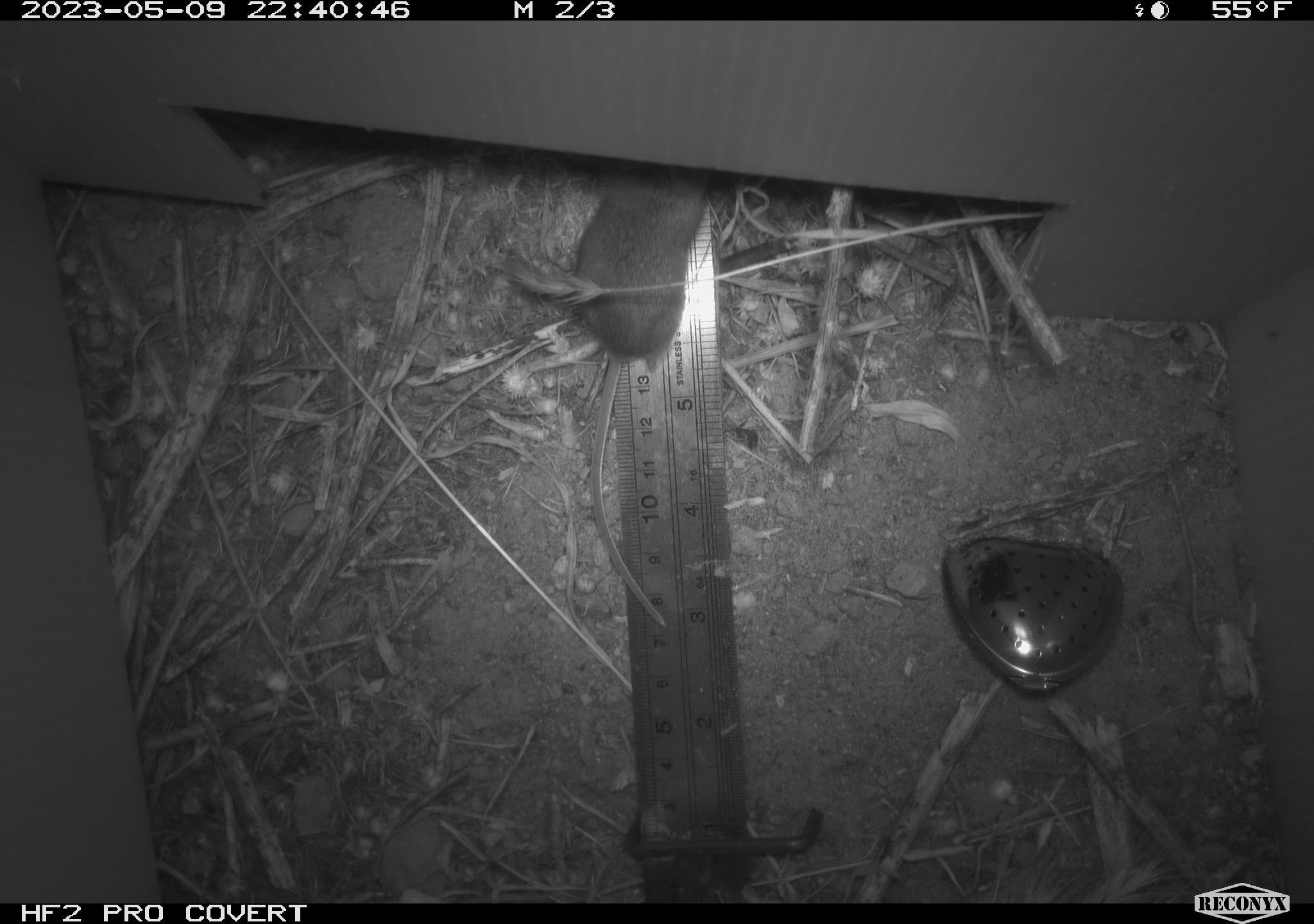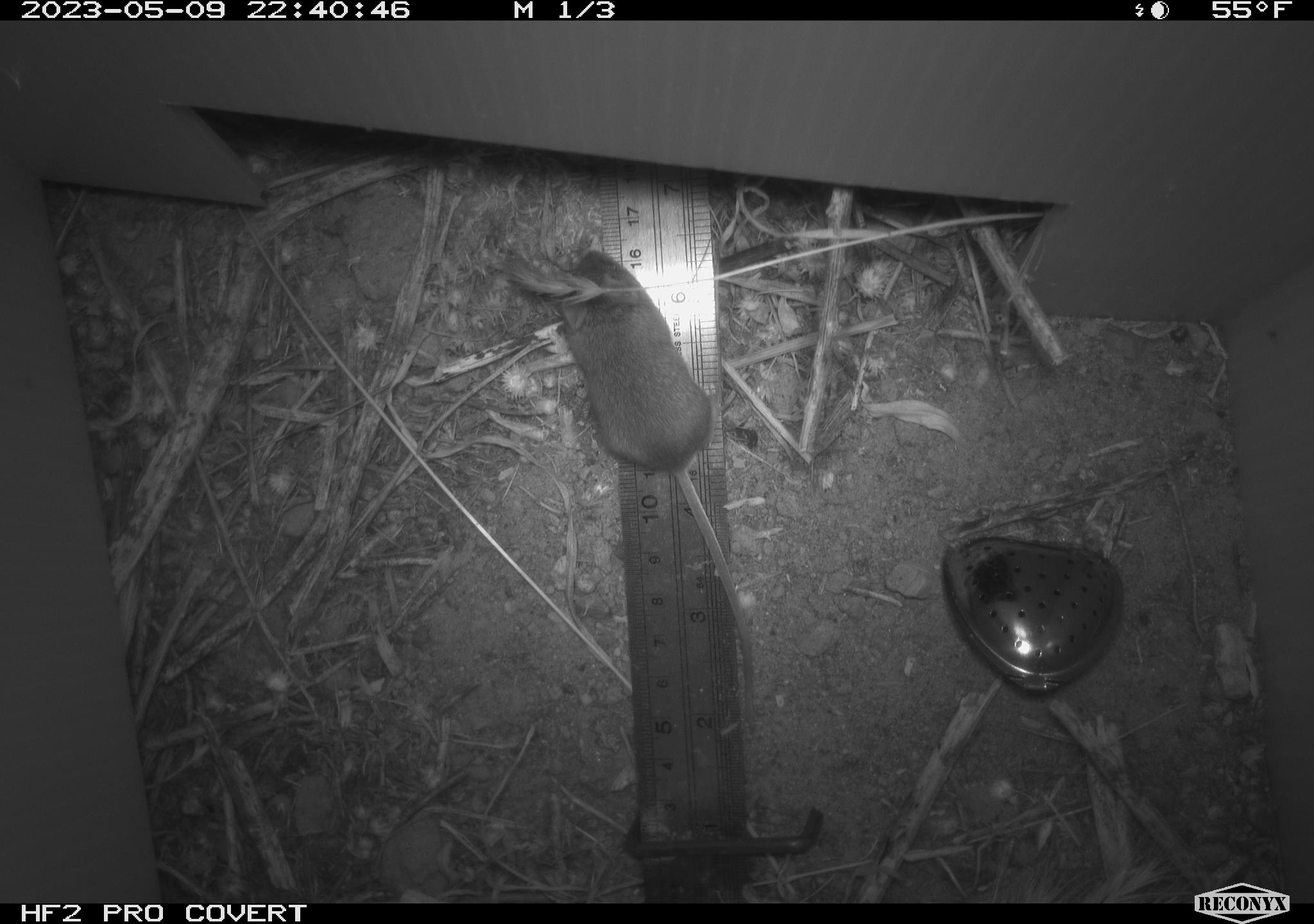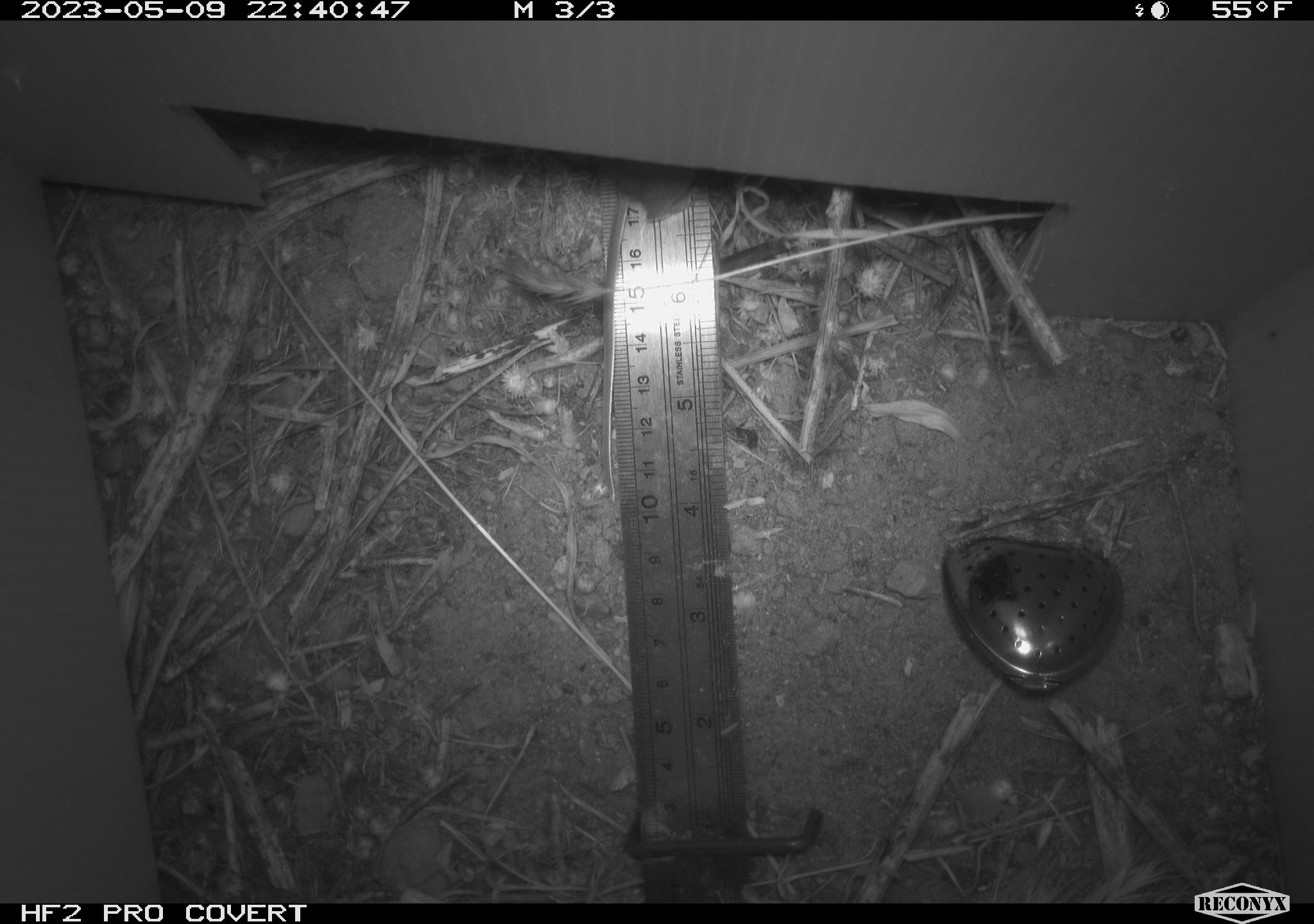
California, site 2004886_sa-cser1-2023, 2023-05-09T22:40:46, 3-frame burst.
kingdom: Animalia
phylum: Chordata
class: Mammalia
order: Rodentia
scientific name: Rodentia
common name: mouse species